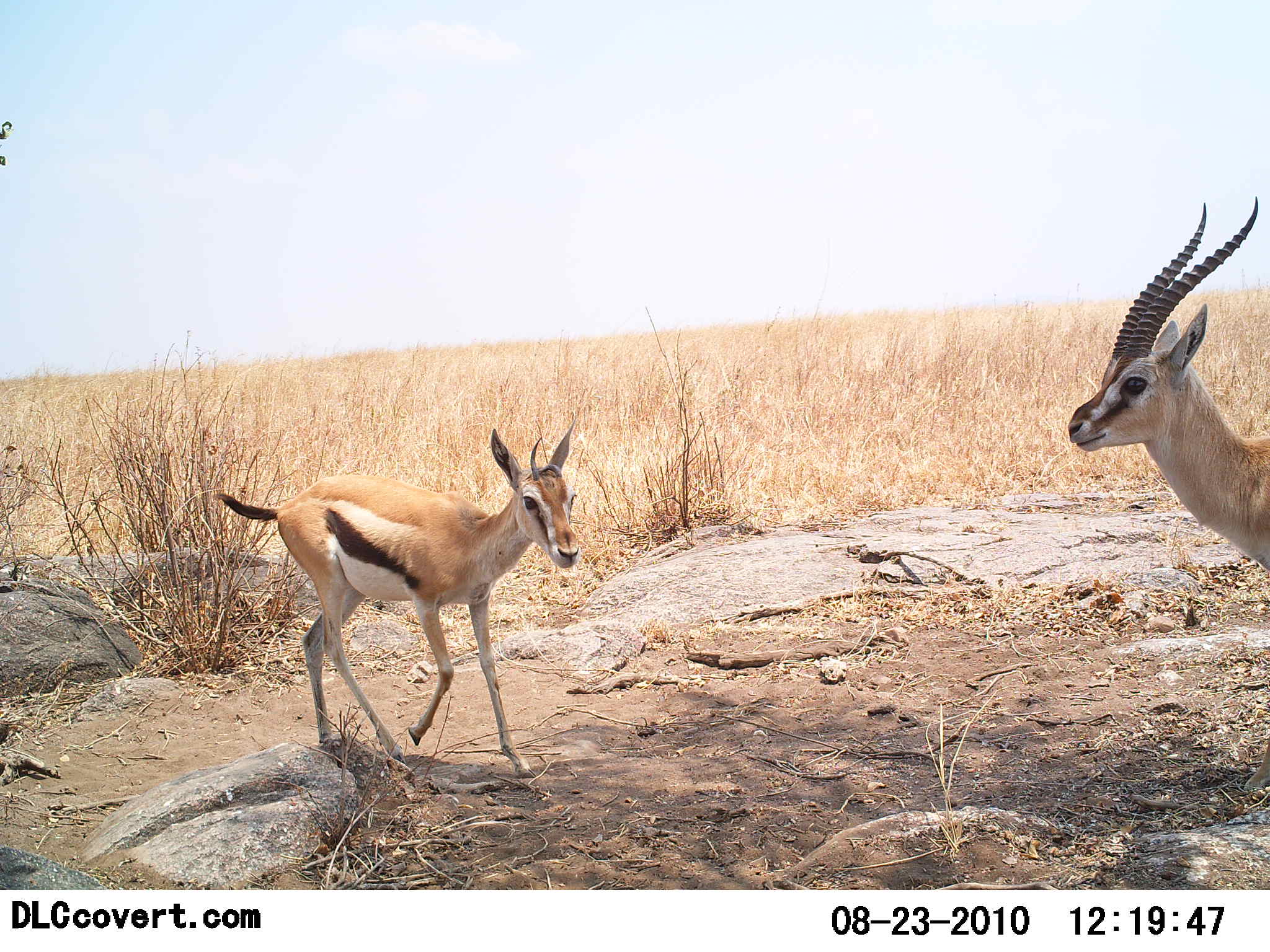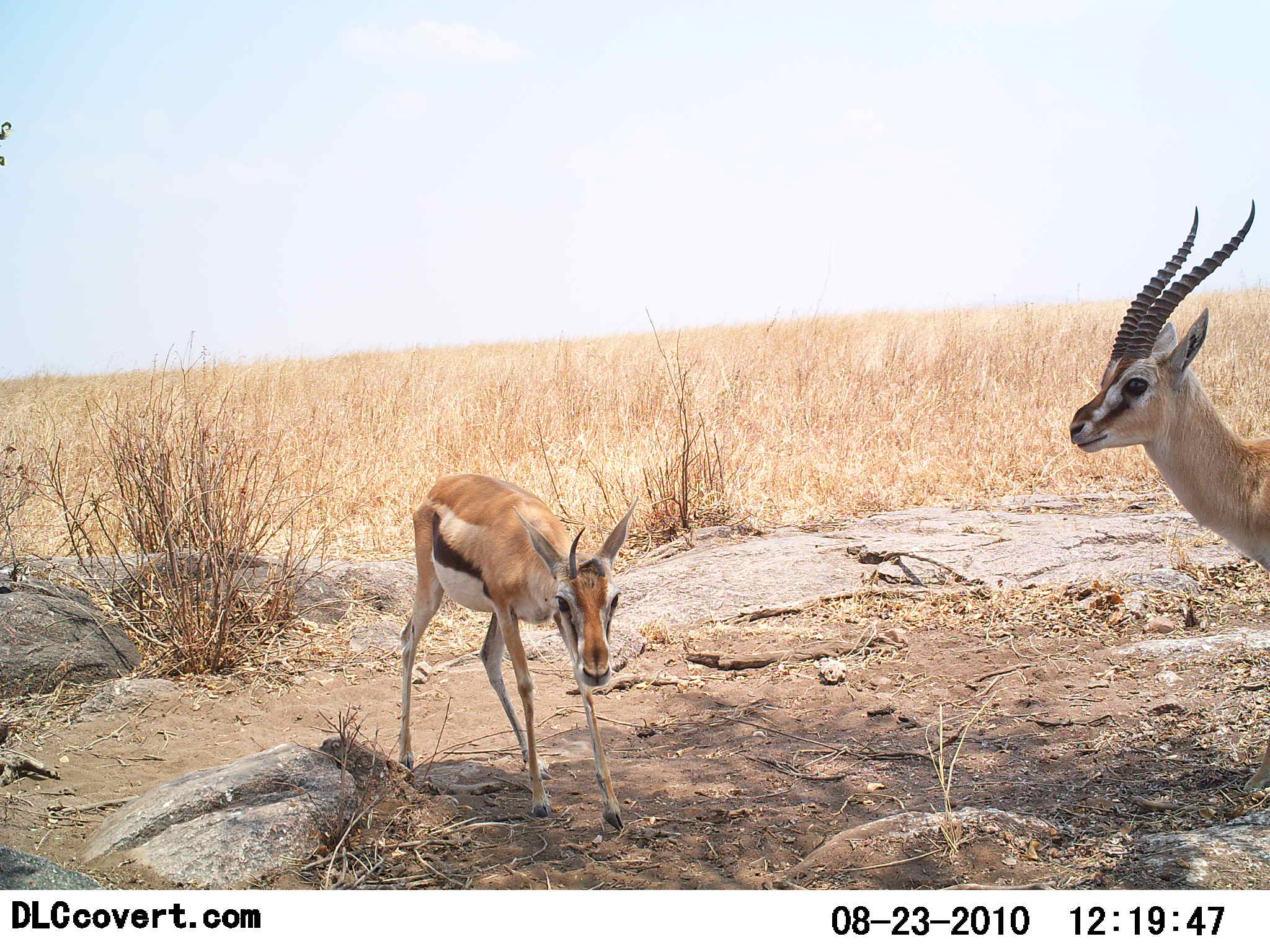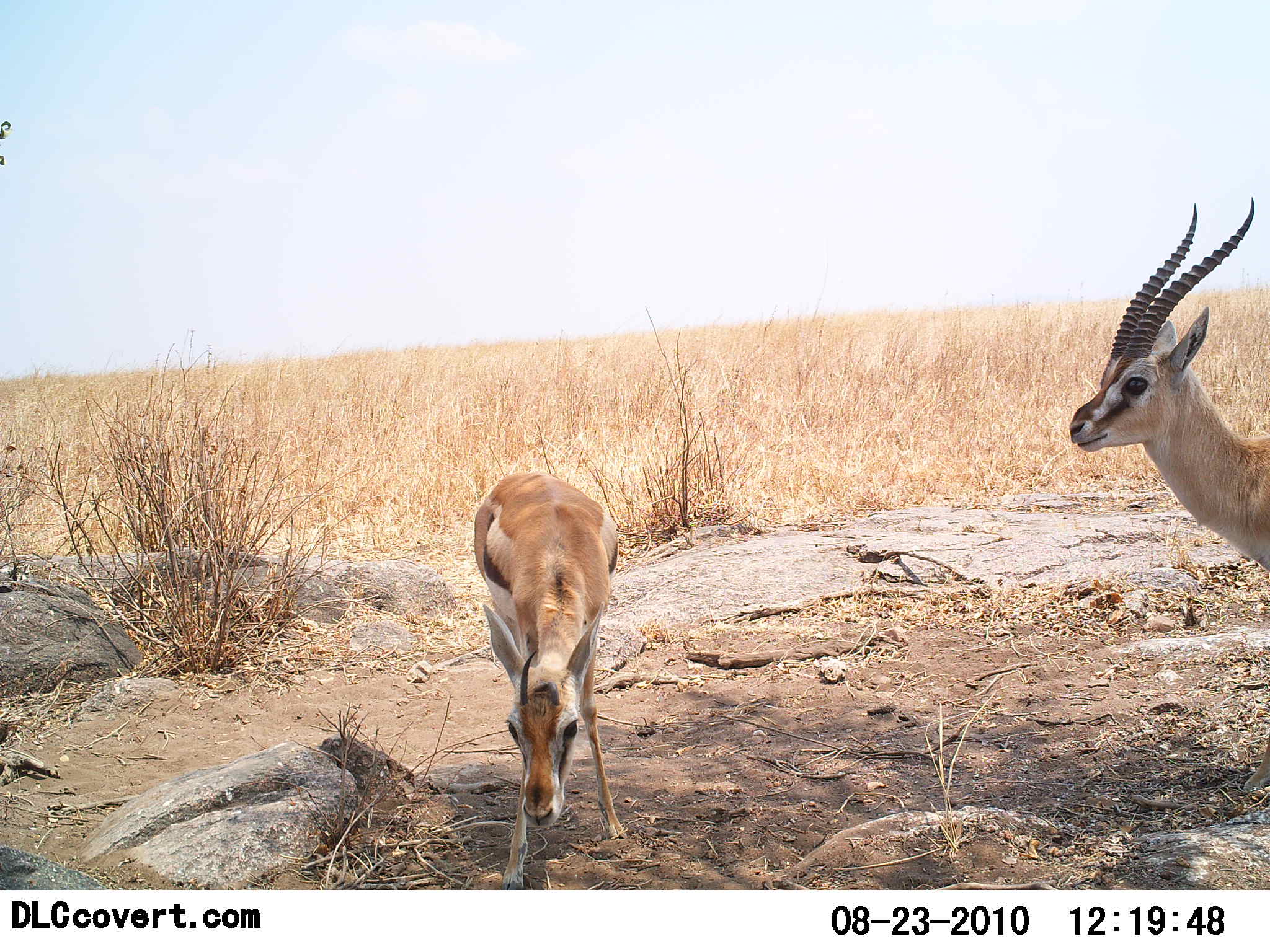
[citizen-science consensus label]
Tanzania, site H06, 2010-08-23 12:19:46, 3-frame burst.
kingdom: Animalia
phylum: Chordata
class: Mammalia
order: Artiodactyla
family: Bovidae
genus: Eudorcas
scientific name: Eudorcas thomsonii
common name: thomson's gazelle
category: gazellethomsons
Gazellethomsons (thomson's gazelle) (Eudorcas thomsonii), count 2. Behavior (volunteer vote fractions): standing 69%, resting 8%, moving 62%, interacting 0%. Young present (vote fraction): 46%. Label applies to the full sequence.